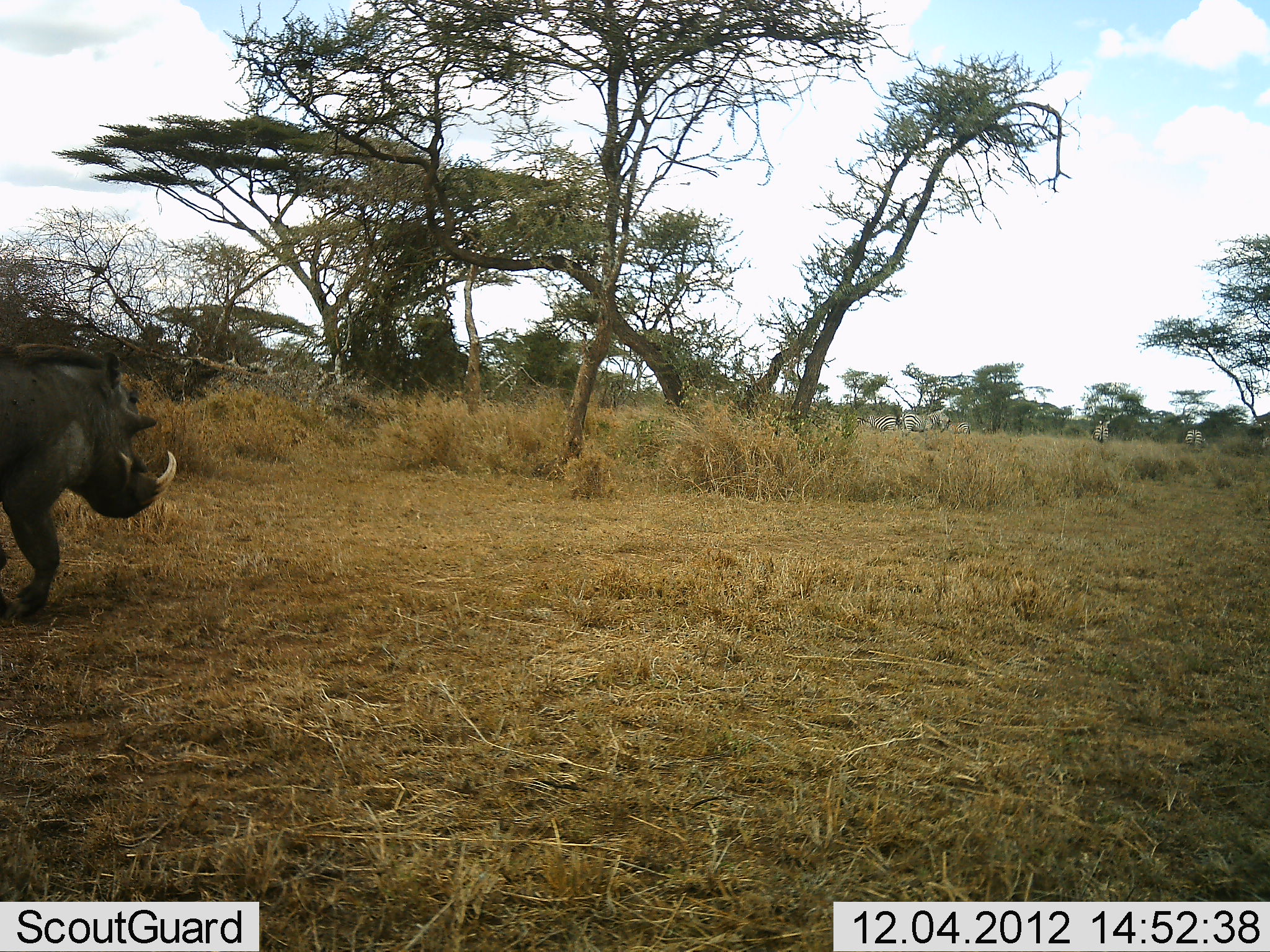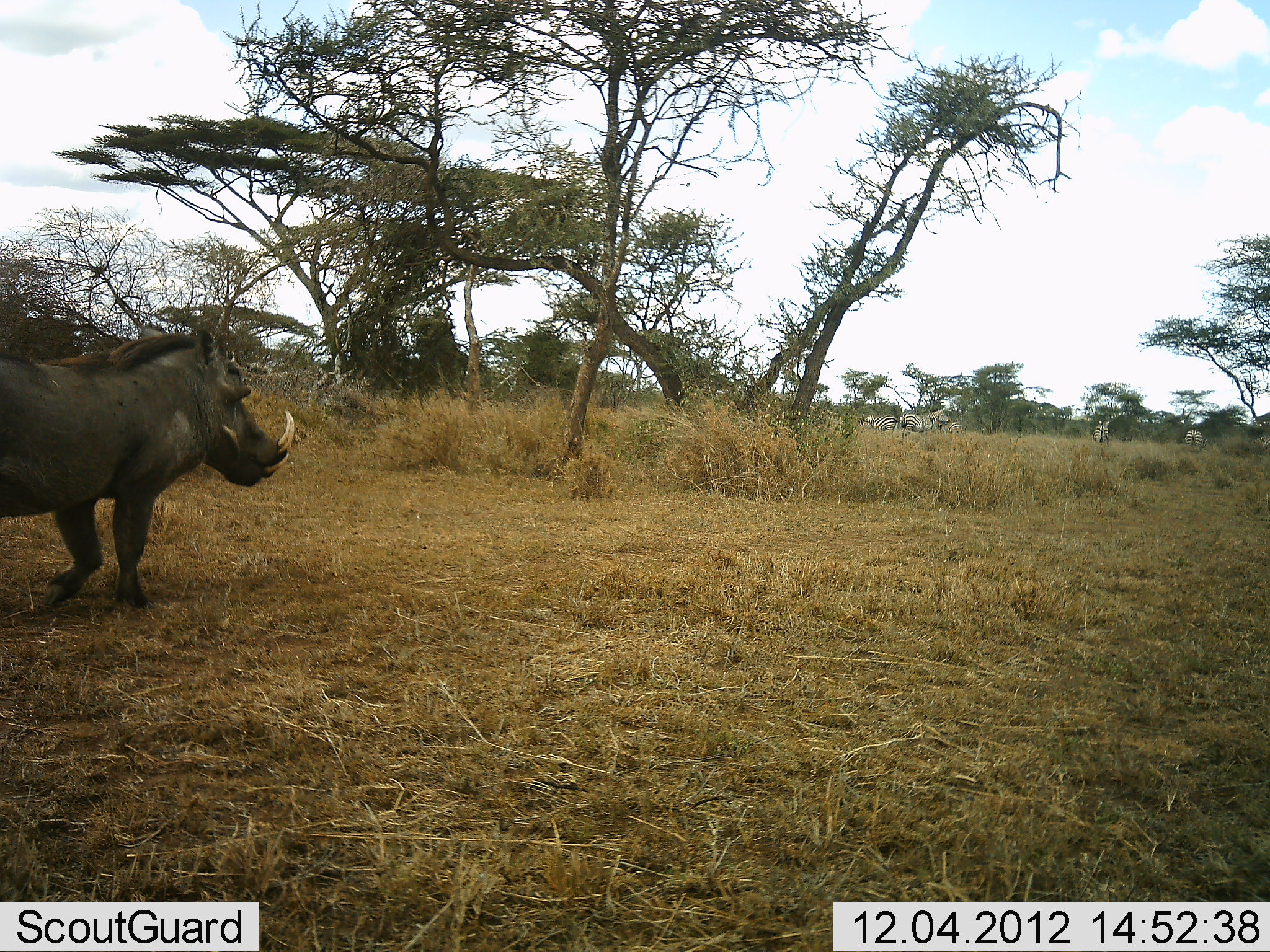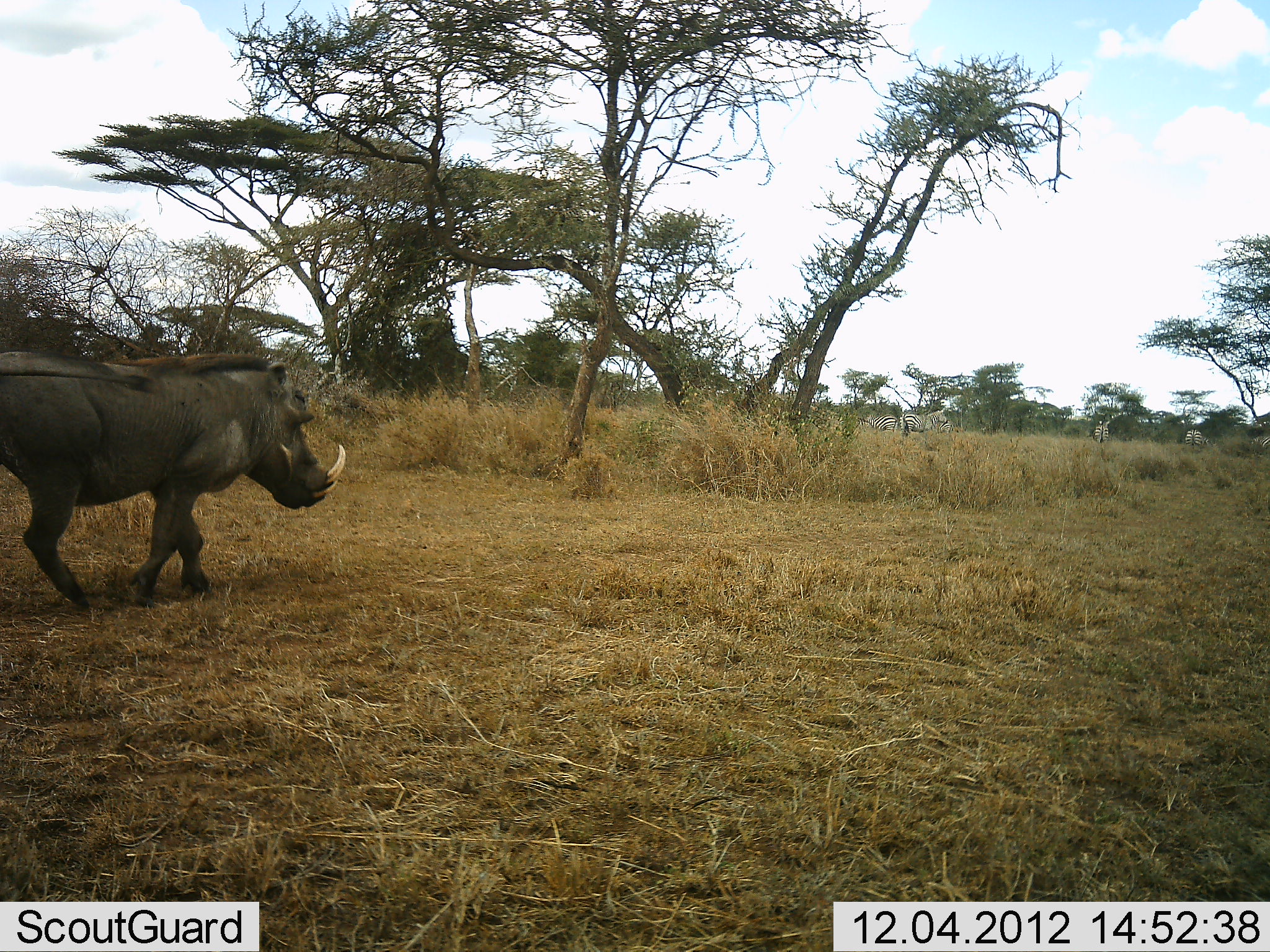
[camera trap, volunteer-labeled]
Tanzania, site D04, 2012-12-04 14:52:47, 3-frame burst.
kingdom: Animalia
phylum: Chordata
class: Mammalia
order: Artiodactyla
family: Suidae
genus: Phacochoerus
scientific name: Phacochoerus africanus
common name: warthog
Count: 1.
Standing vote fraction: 3%.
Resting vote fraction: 0%.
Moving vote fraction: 97%.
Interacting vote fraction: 0%.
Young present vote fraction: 0%.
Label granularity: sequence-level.